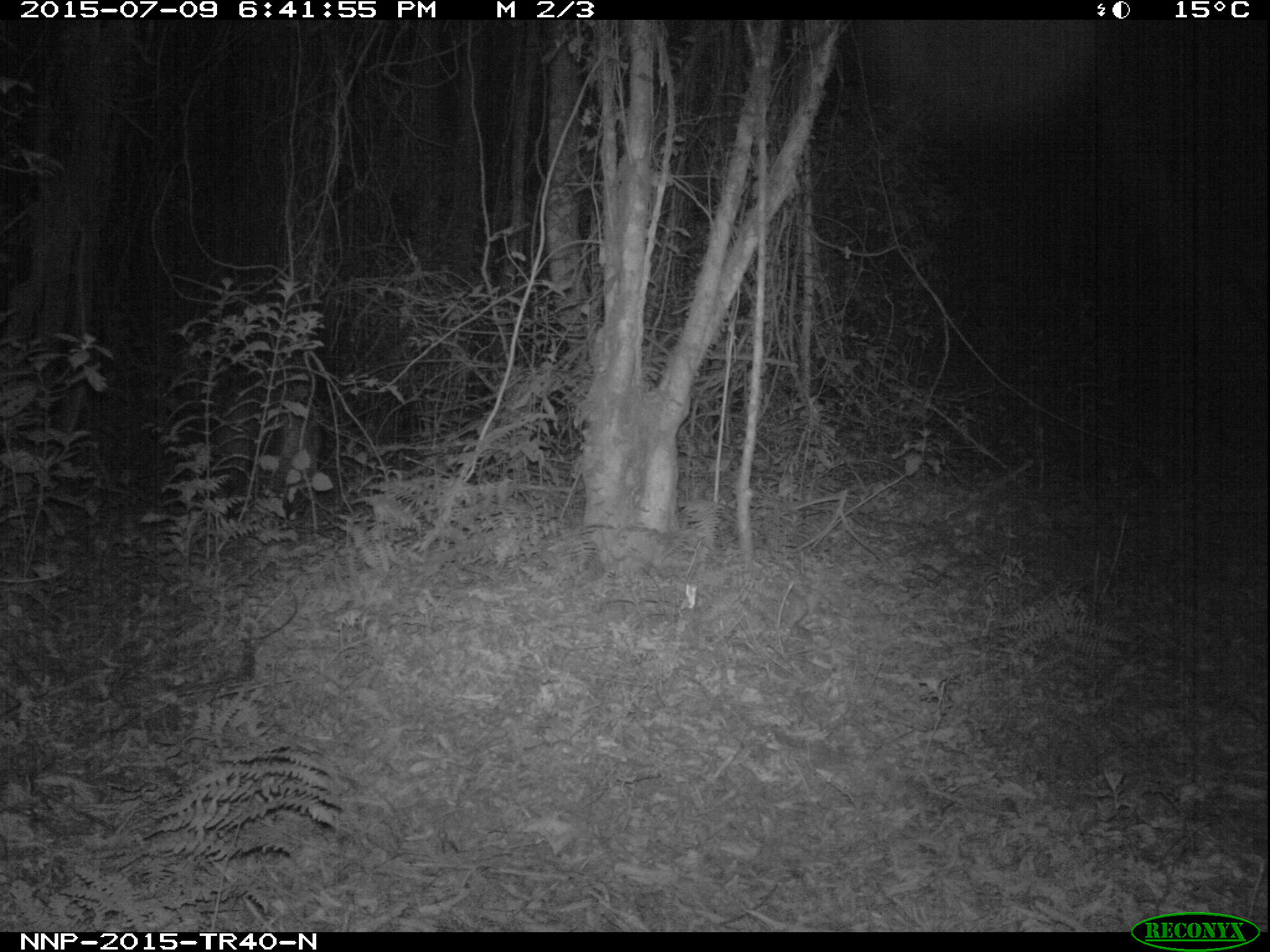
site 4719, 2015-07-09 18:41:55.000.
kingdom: Animalia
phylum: Chordata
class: Mammalia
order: Artiodactyla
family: Suidae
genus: Potamochoerus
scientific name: Potamochoerus larvatus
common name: bushpig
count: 1